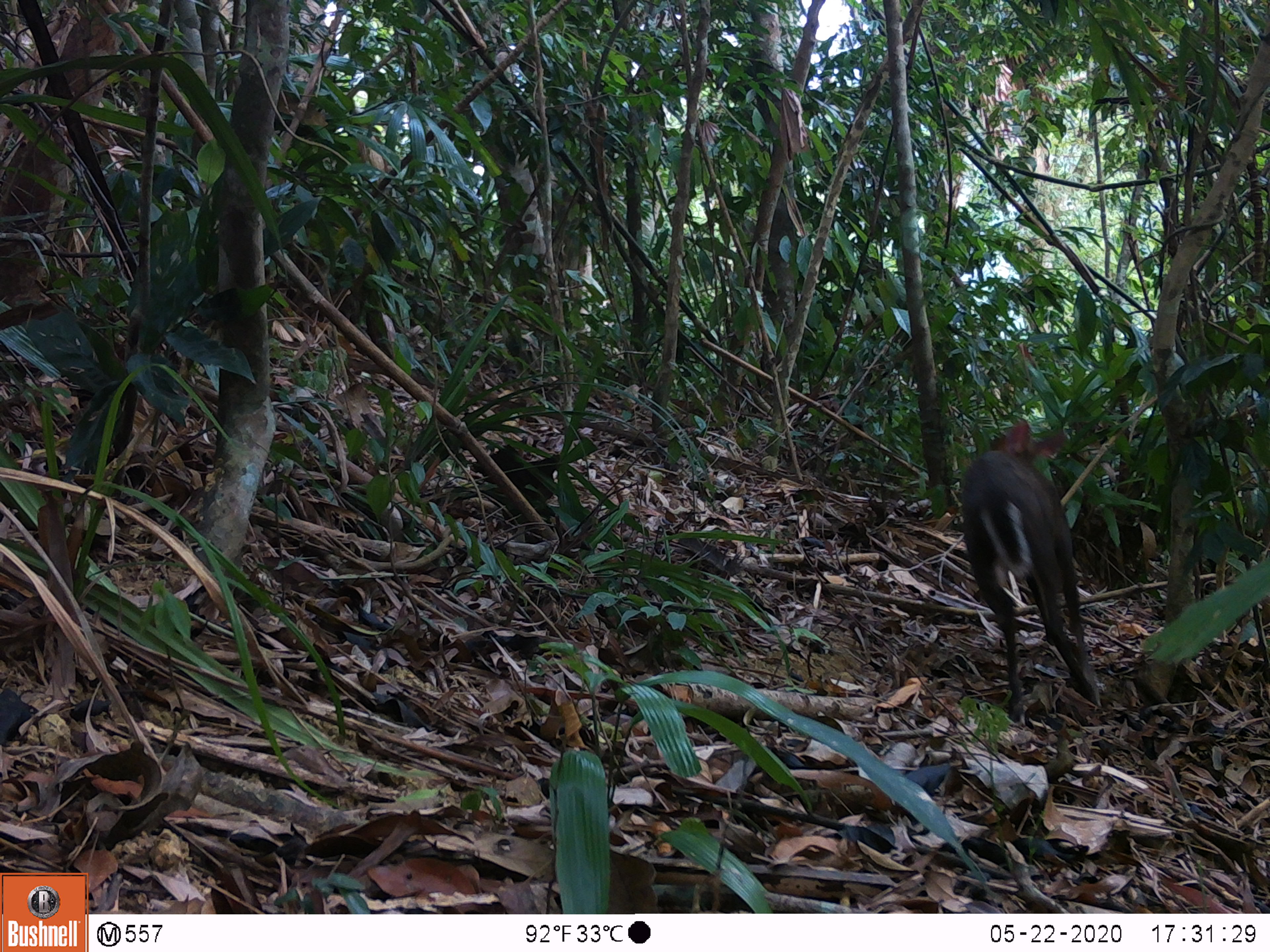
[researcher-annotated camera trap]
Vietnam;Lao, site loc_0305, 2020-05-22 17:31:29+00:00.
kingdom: Animalia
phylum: Chordata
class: Mammalia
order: Artiodactyla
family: Cervidae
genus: Muntiacus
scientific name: Muntiacus rooseveltorum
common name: roosevelt's muntjac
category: roosevelts muntjac group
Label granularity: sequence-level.